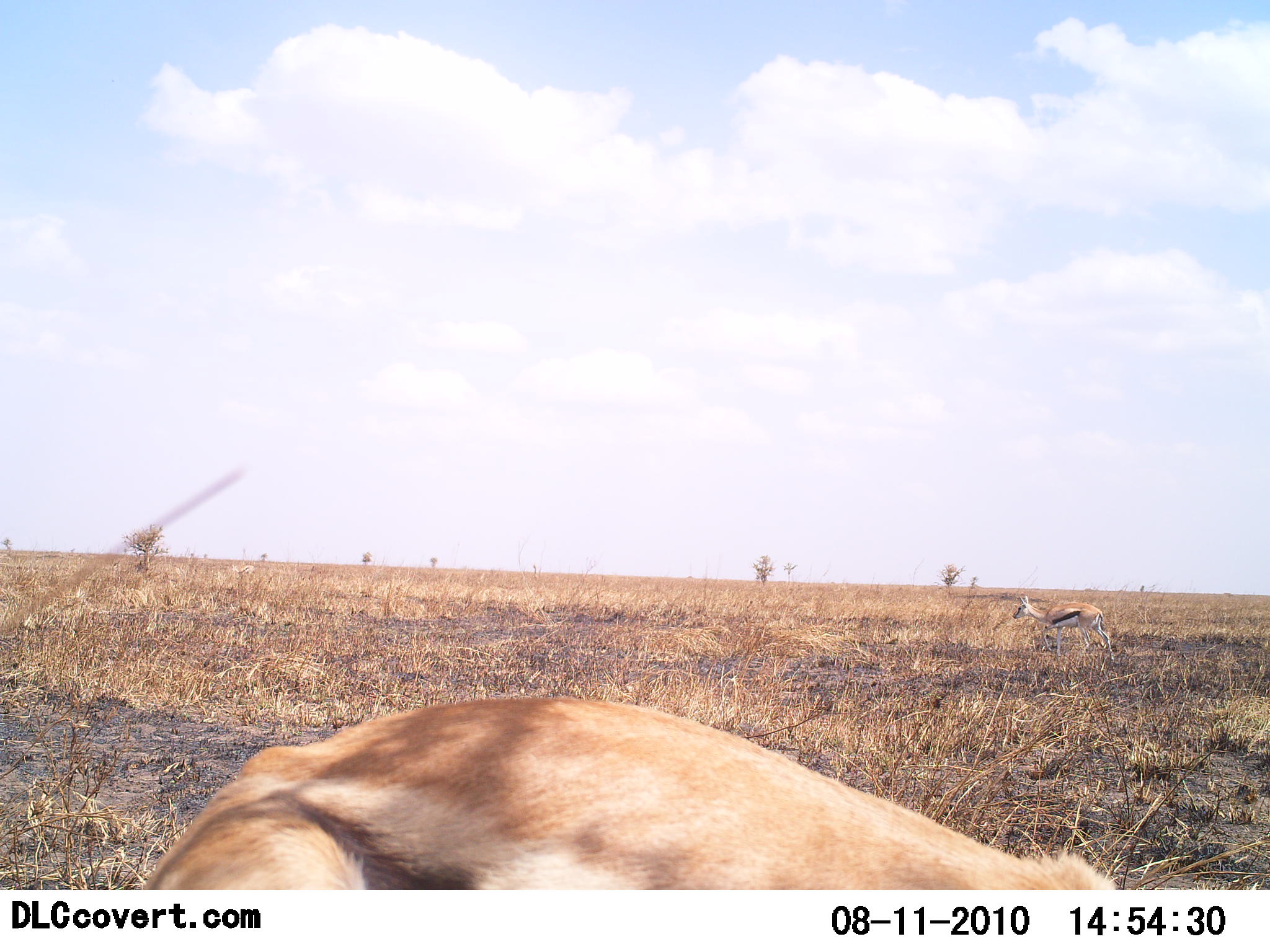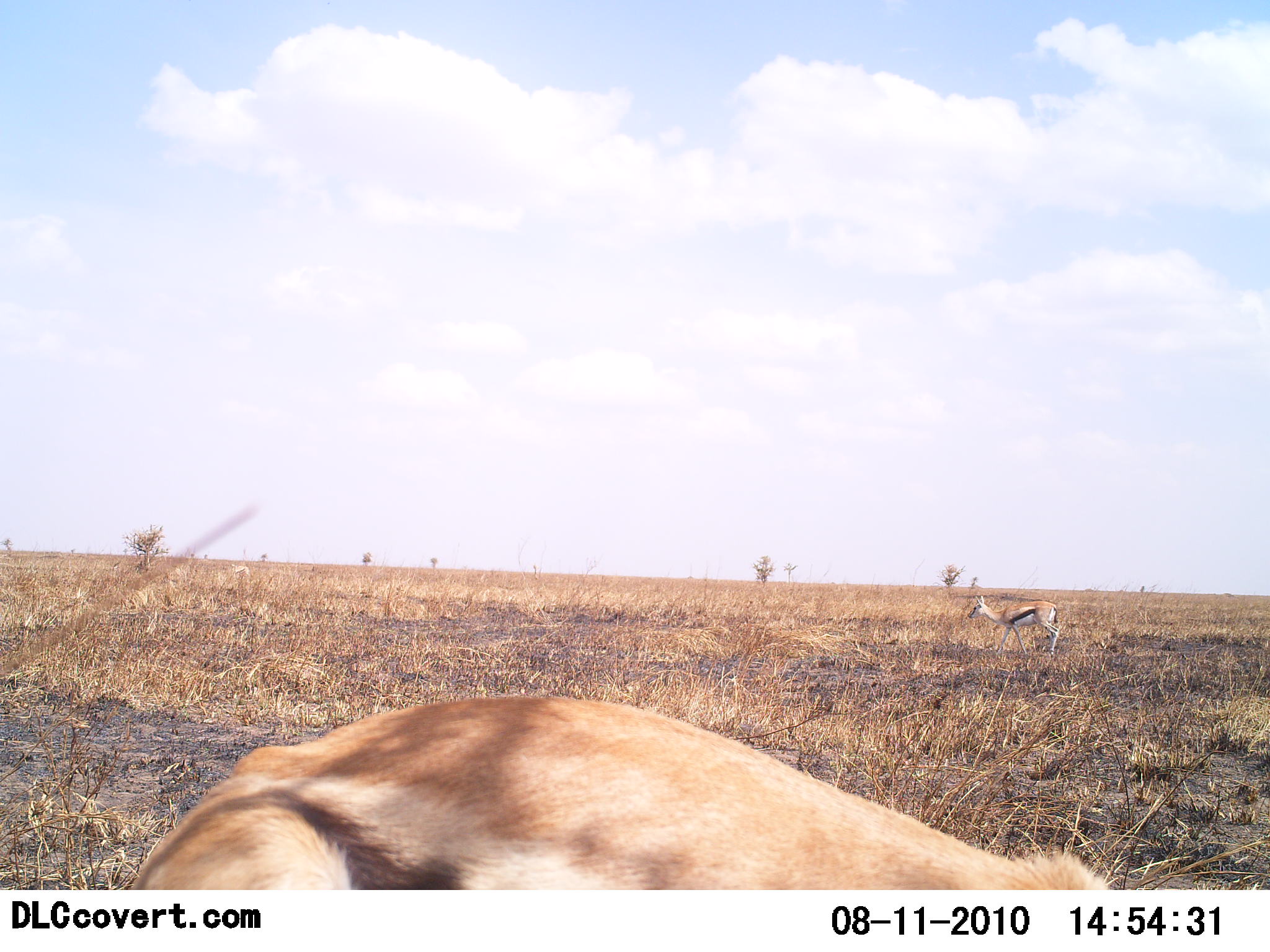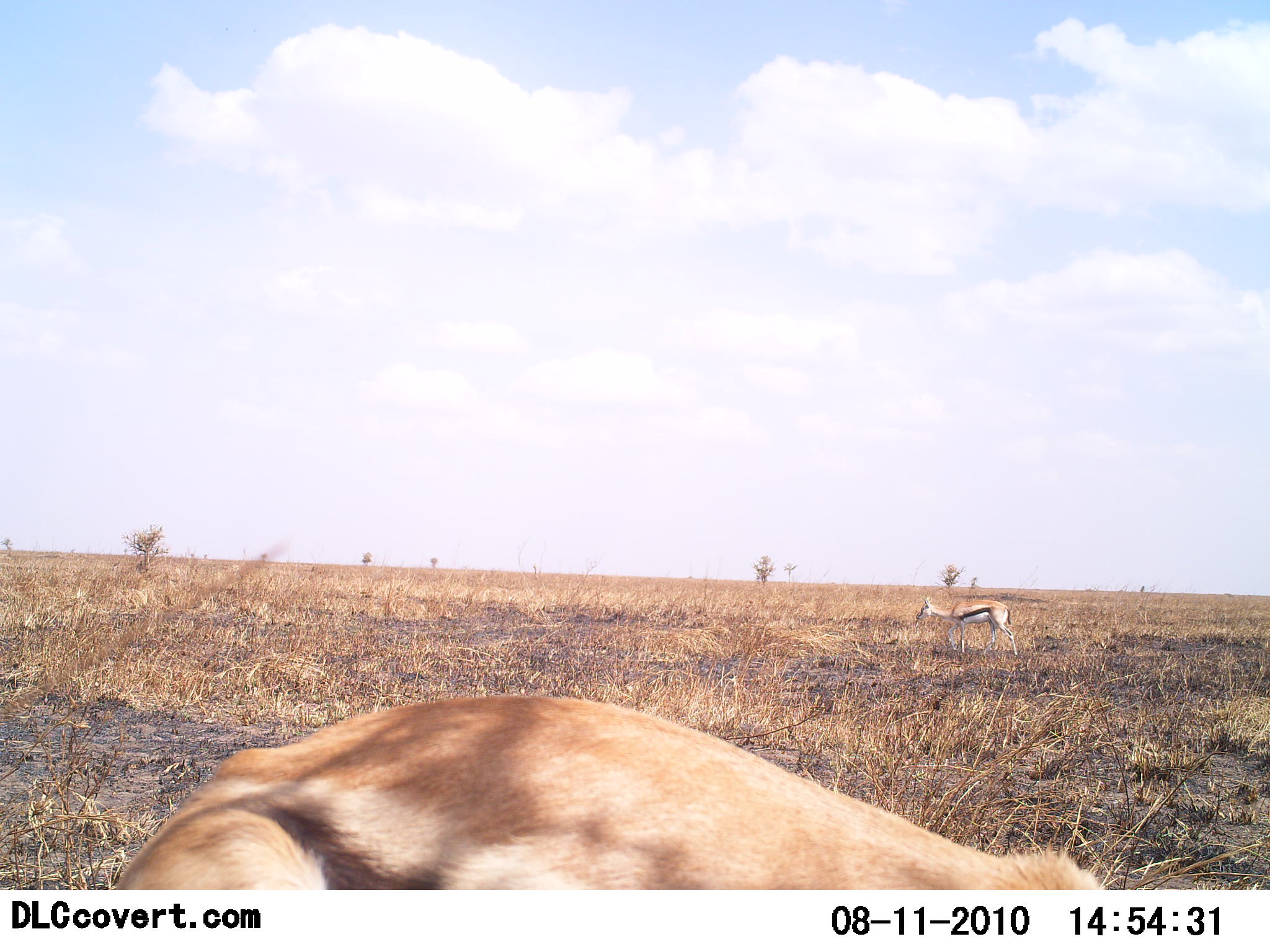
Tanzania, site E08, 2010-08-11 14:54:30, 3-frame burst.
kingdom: Animalia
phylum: Chordata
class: Mammalia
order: Artiodactyla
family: Bovidae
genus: Eudorcas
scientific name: Eudorcas thomsonii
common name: thomson's gazelle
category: gazellethomsons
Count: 2.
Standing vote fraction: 39%.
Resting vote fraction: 28%.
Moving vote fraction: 44%.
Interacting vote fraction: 0%.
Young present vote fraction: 0%.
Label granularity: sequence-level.